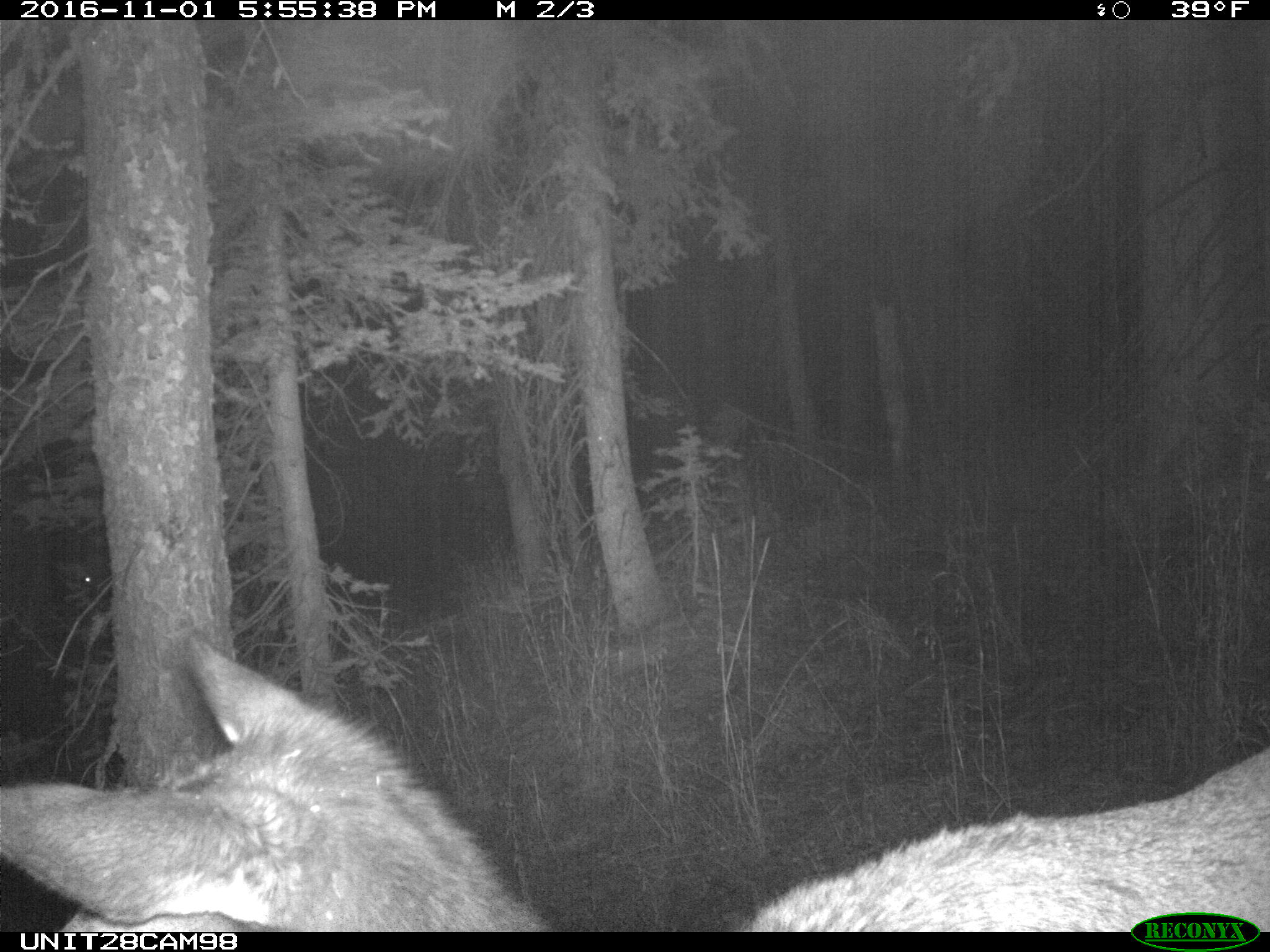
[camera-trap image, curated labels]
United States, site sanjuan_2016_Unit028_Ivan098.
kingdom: Animalia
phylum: Chordata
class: Mammalia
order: Artiodactyla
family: Cervidae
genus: Cervus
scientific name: Cervus elaphus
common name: red deer